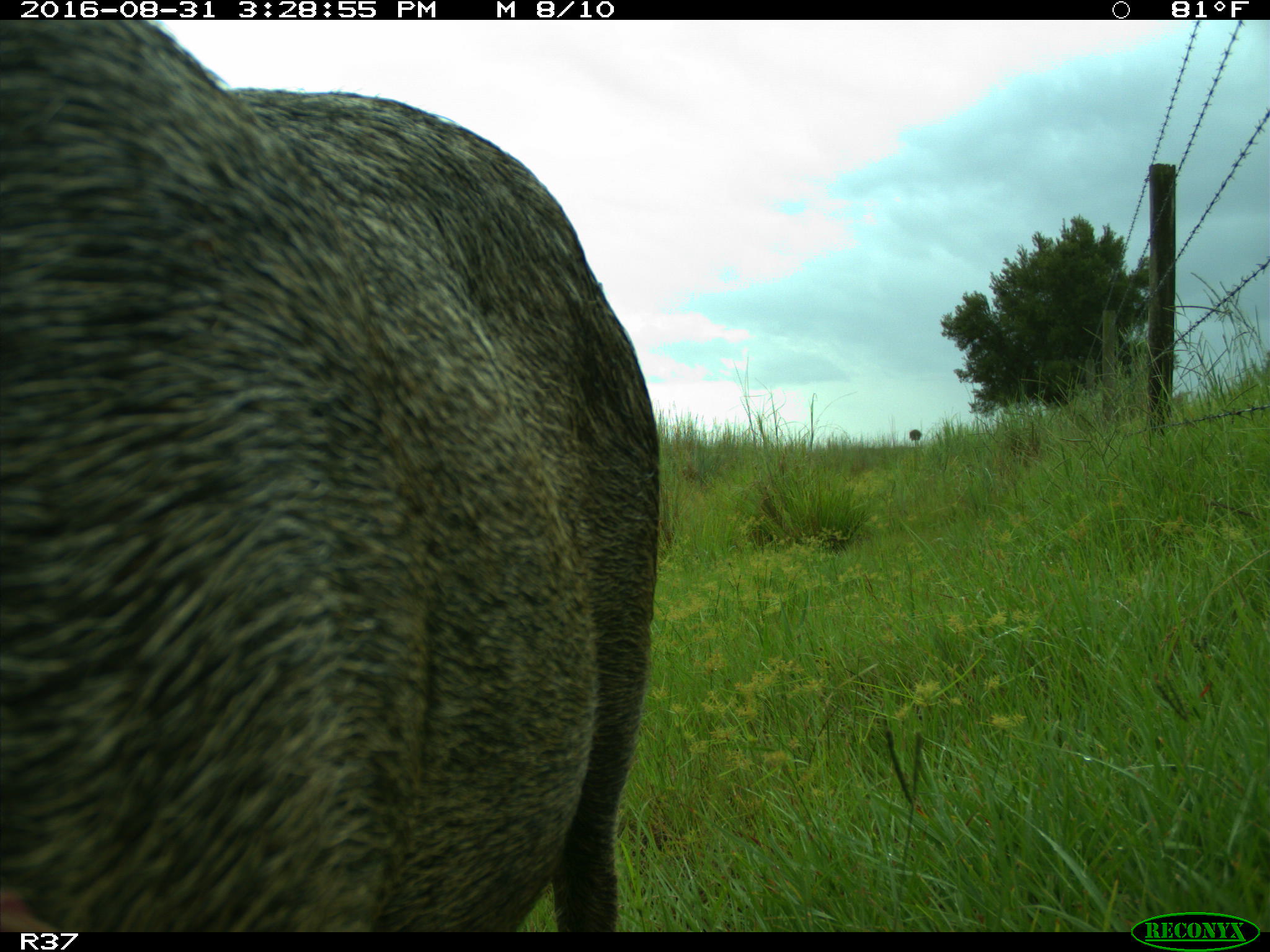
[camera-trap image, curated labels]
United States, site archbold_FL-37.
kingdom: Animalia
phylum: Chordata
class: Mammalia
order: Artiodactyla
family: Suidae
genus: Sus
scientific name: Sus scrofa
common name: wild boar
Sus scrofa (wild boar).